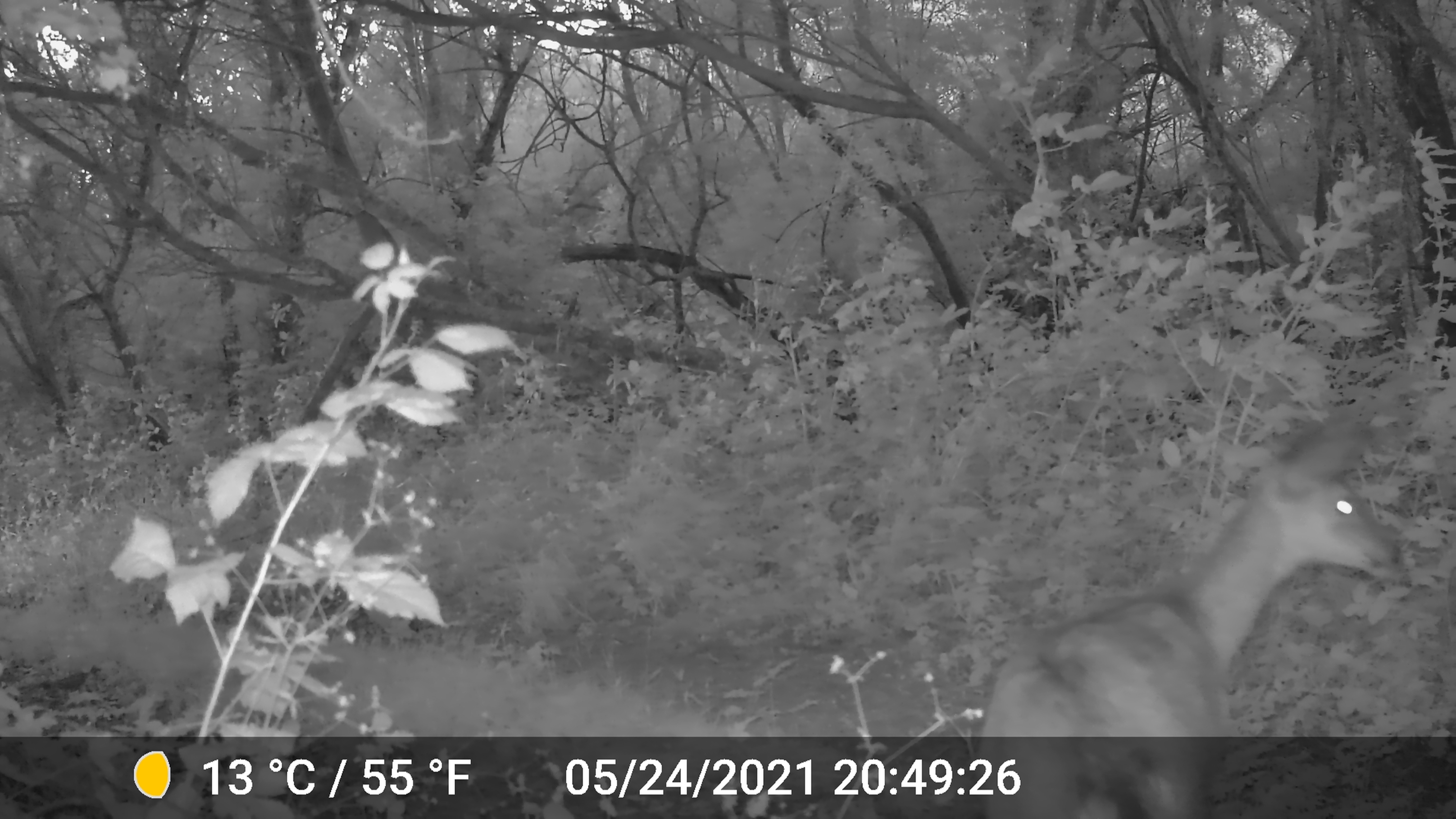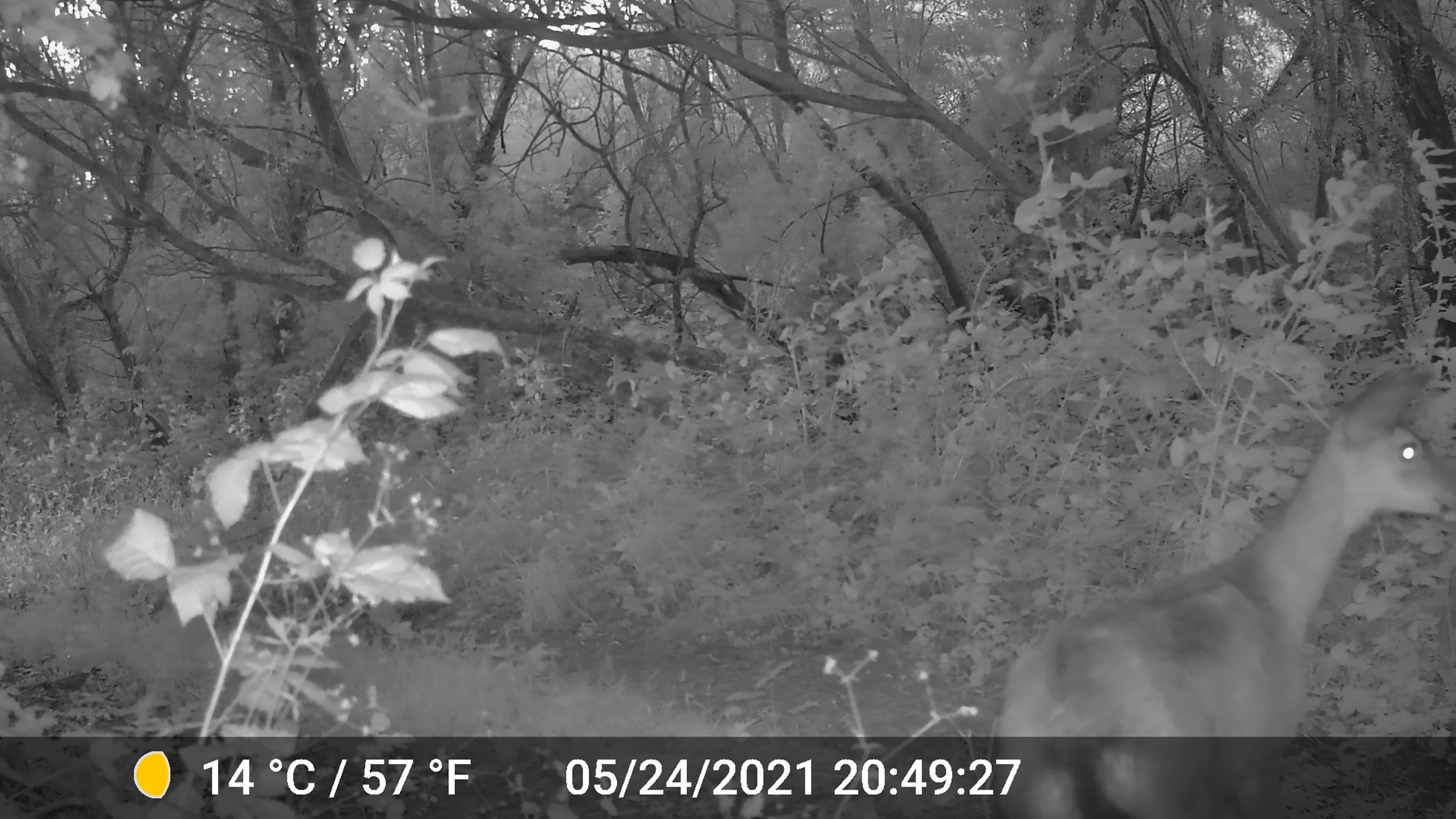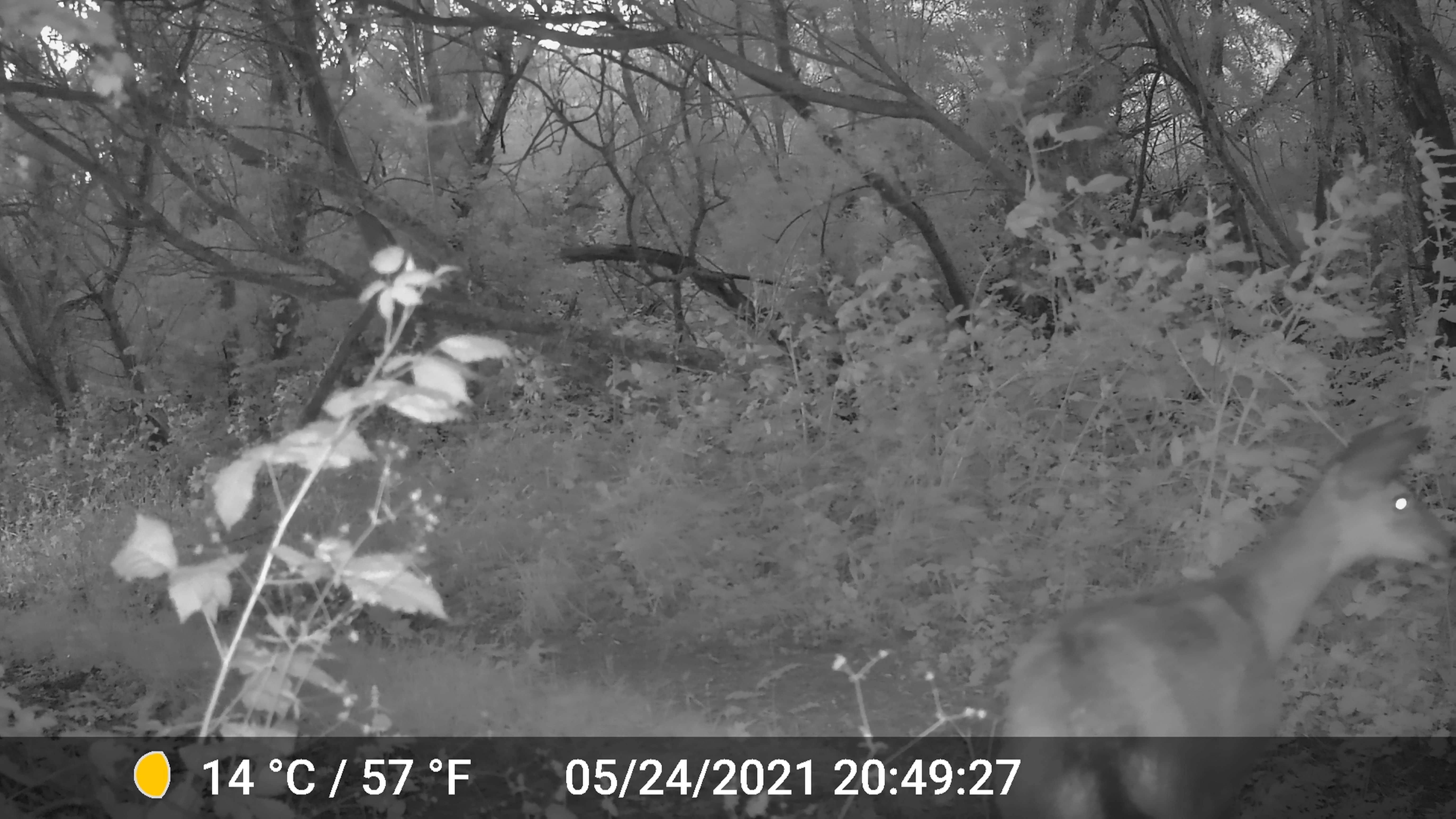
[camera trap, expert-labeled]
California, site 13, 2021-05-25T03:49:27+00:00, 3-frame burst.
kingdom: Animalia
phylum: Chordata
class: Mammalia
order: Artiodactyla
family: Cervidae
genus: Odocoileus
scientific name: Odocoileus hemionus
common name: mule deer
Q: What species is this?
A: Mule deer (Odocoileus hemionus).